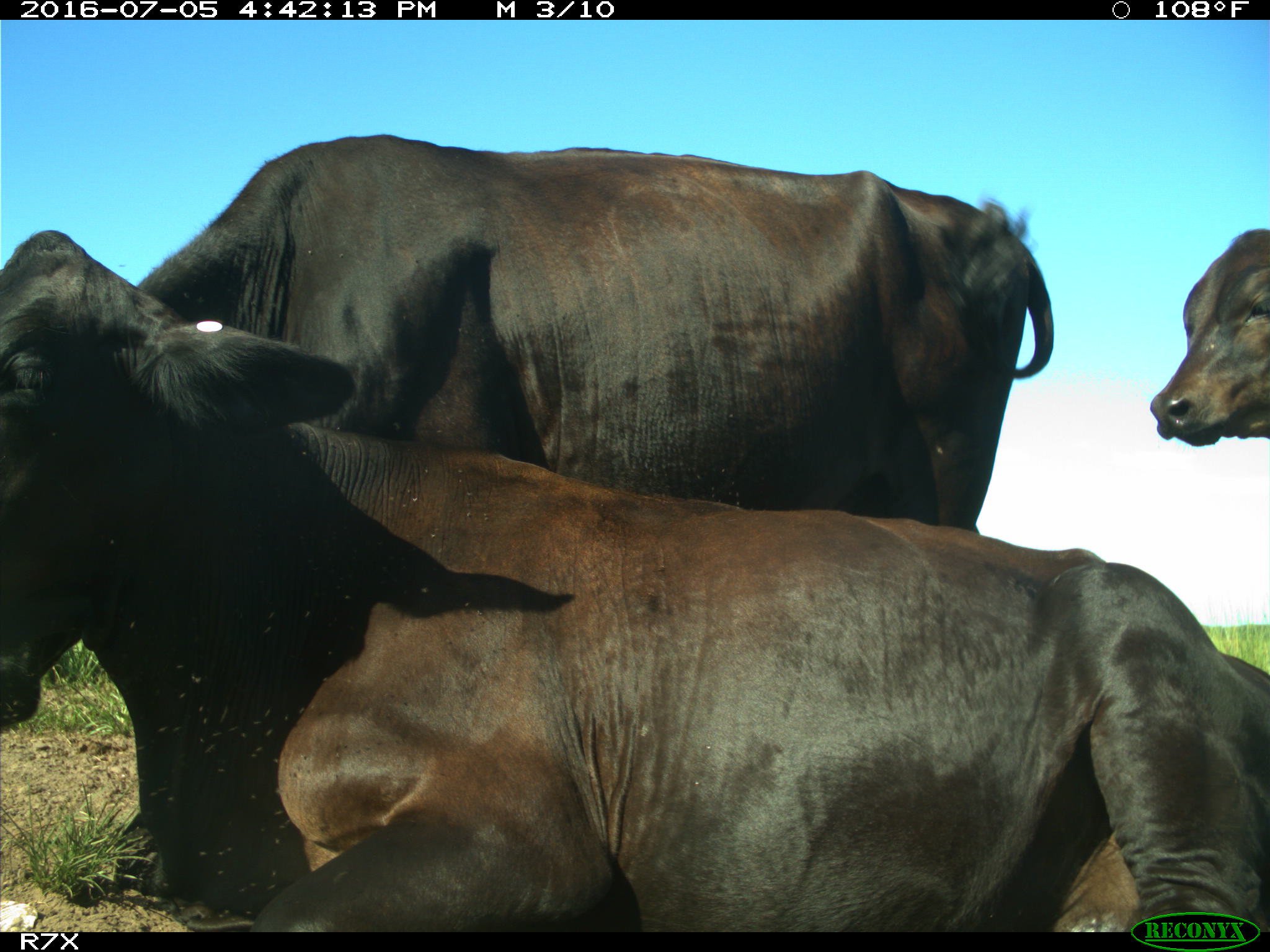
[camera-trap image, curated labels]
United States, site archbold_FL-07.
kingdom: Animalia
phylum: Chordata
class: Mammalia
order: Artiodactyla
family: Bovidae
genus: Bos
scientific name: Bos taurus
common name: domestic cow